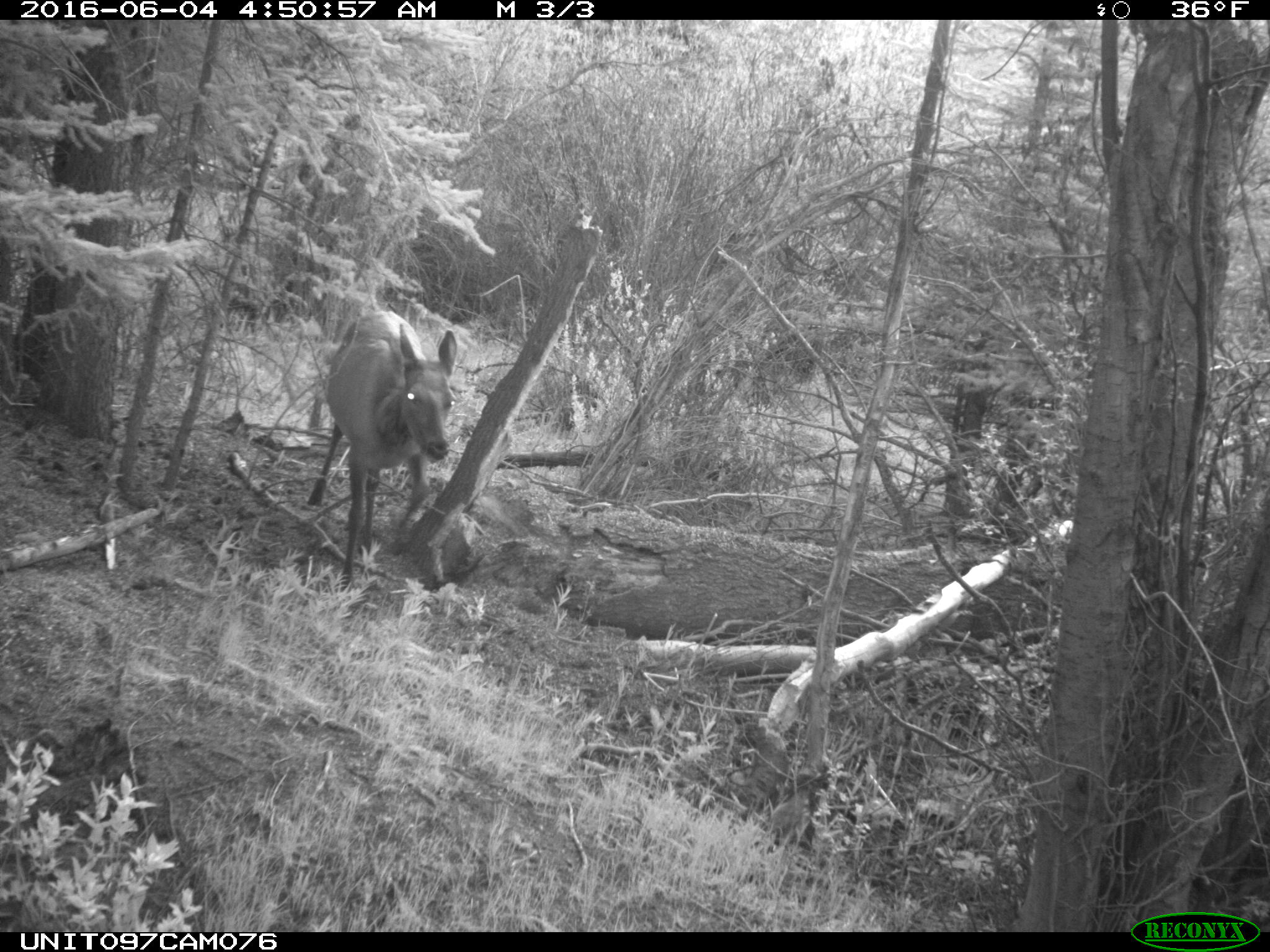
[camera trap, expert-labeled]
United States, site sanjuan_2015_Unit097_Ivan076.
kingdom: Animalia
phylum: Chordata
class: Mammalia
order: Artiodactyla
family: Cervidae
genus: Cervus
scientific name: Cervus elaphus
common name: red deer